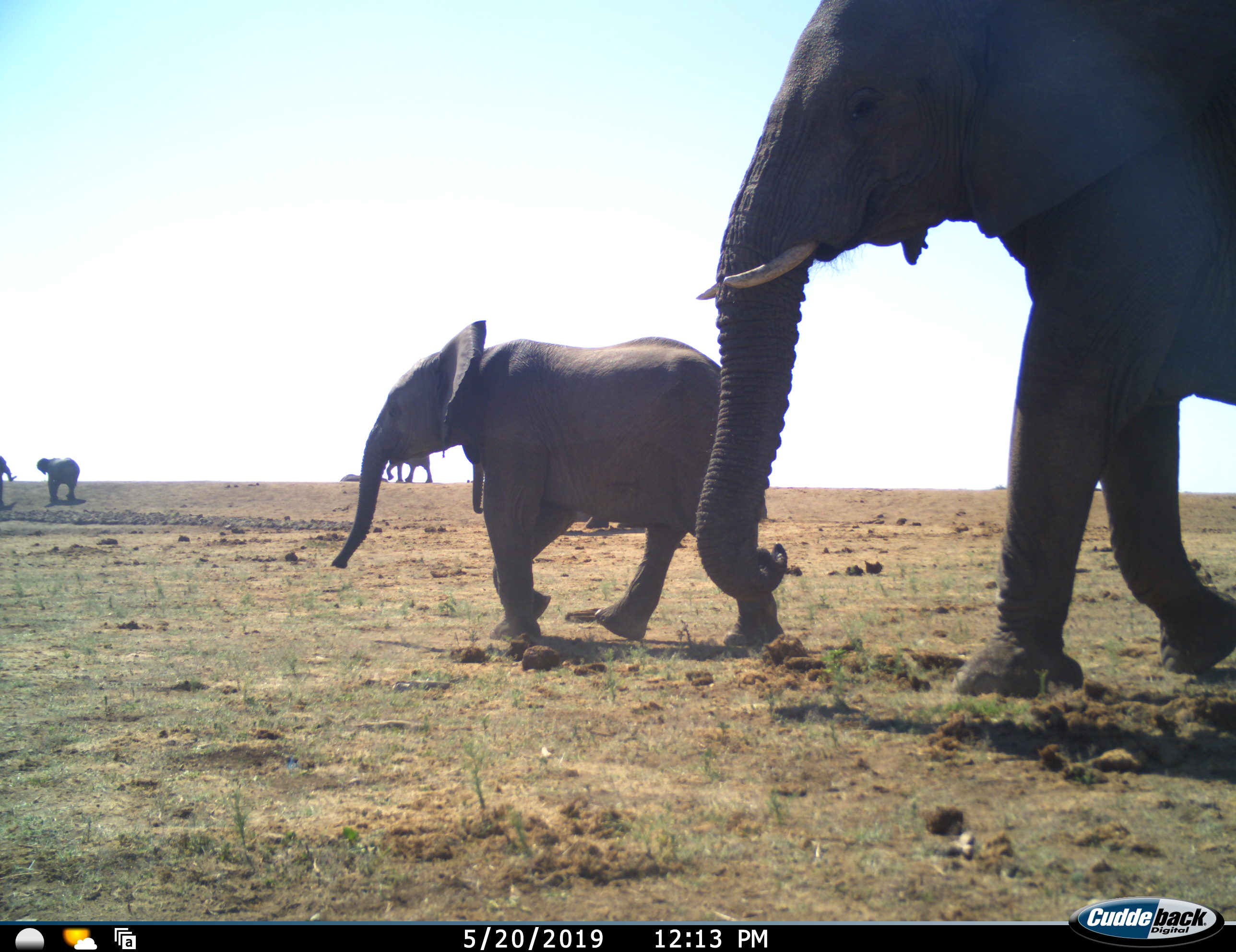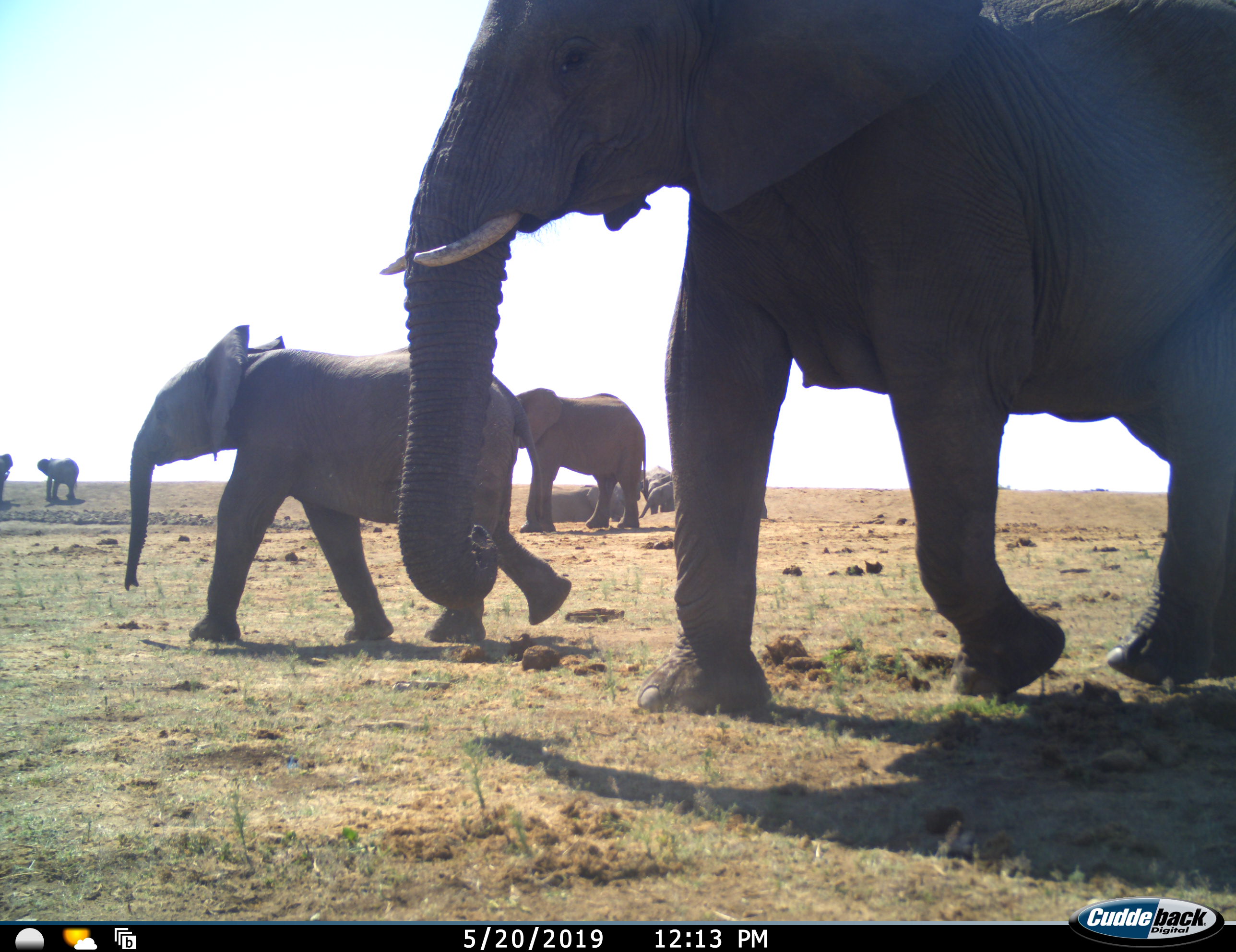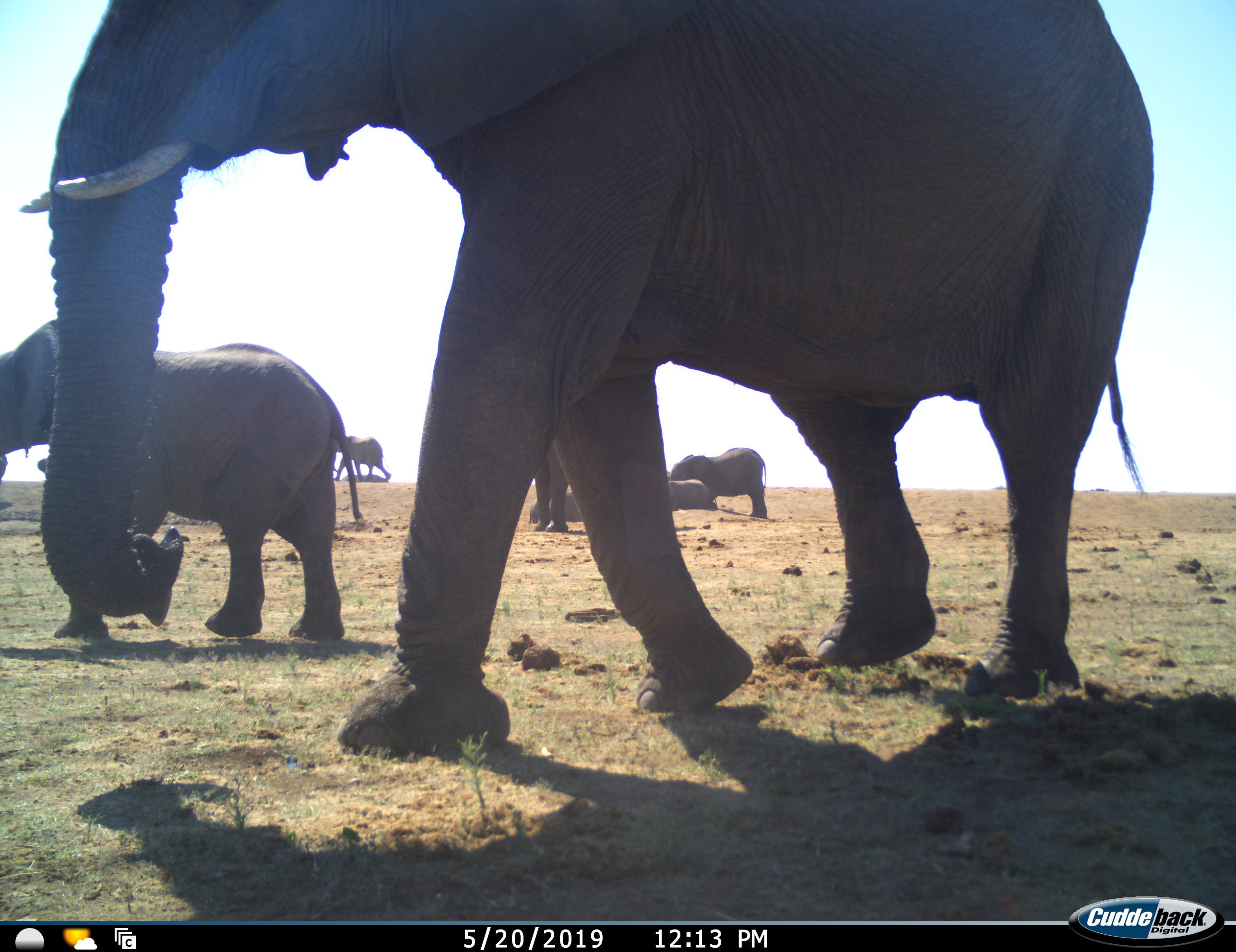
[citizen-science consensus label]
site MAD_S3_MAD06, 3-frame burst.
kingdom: Animalia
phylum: Chordata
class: Mammalia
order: Proboscidea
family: Elephantidae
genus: Loxodonta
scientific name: Loxodonta africana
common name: african bush elephant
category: elephant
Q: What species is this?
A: Elephant (african bush elephant) (Loxodonta africana).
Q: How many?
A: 9.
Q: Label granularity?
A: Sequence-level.